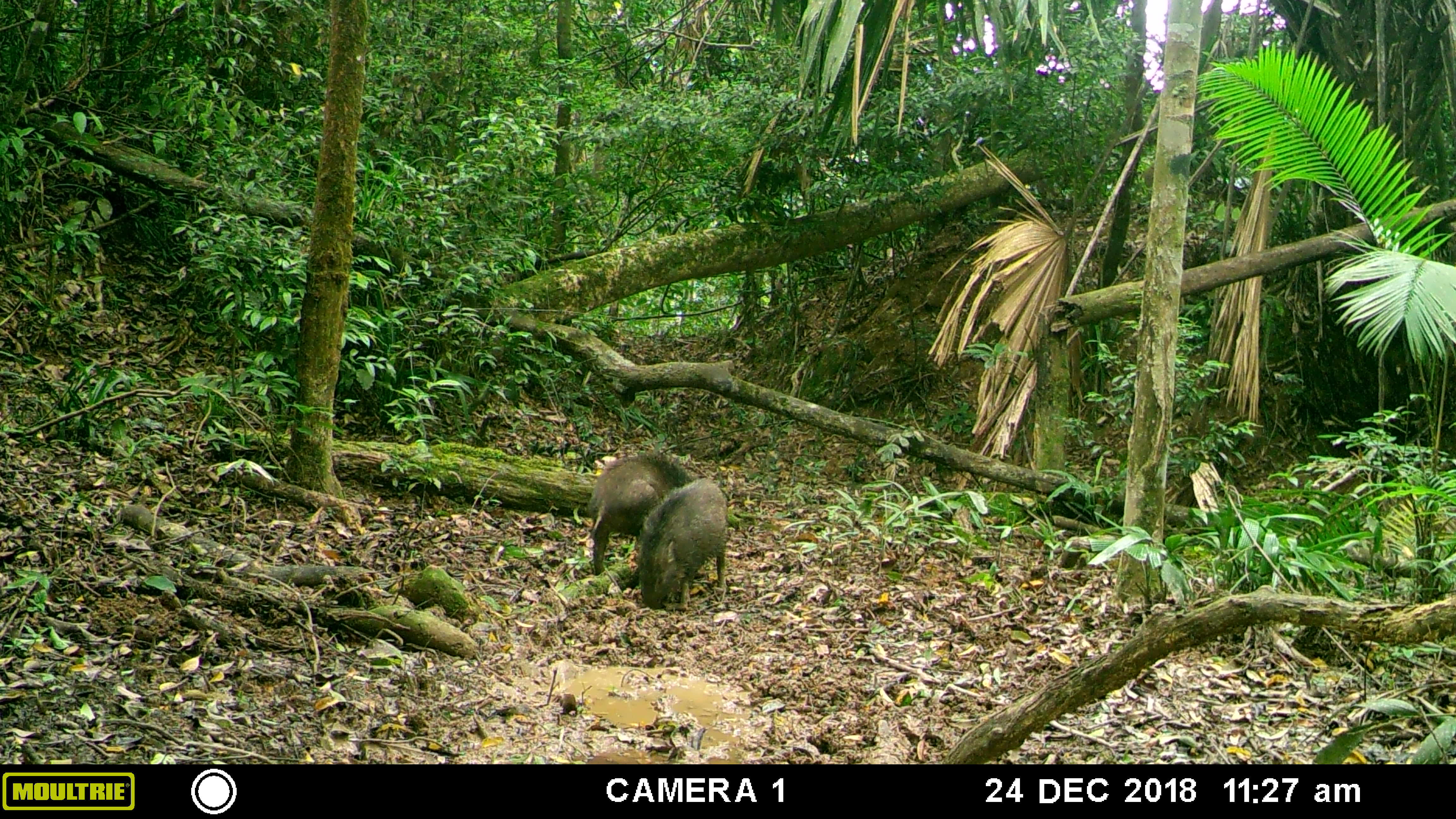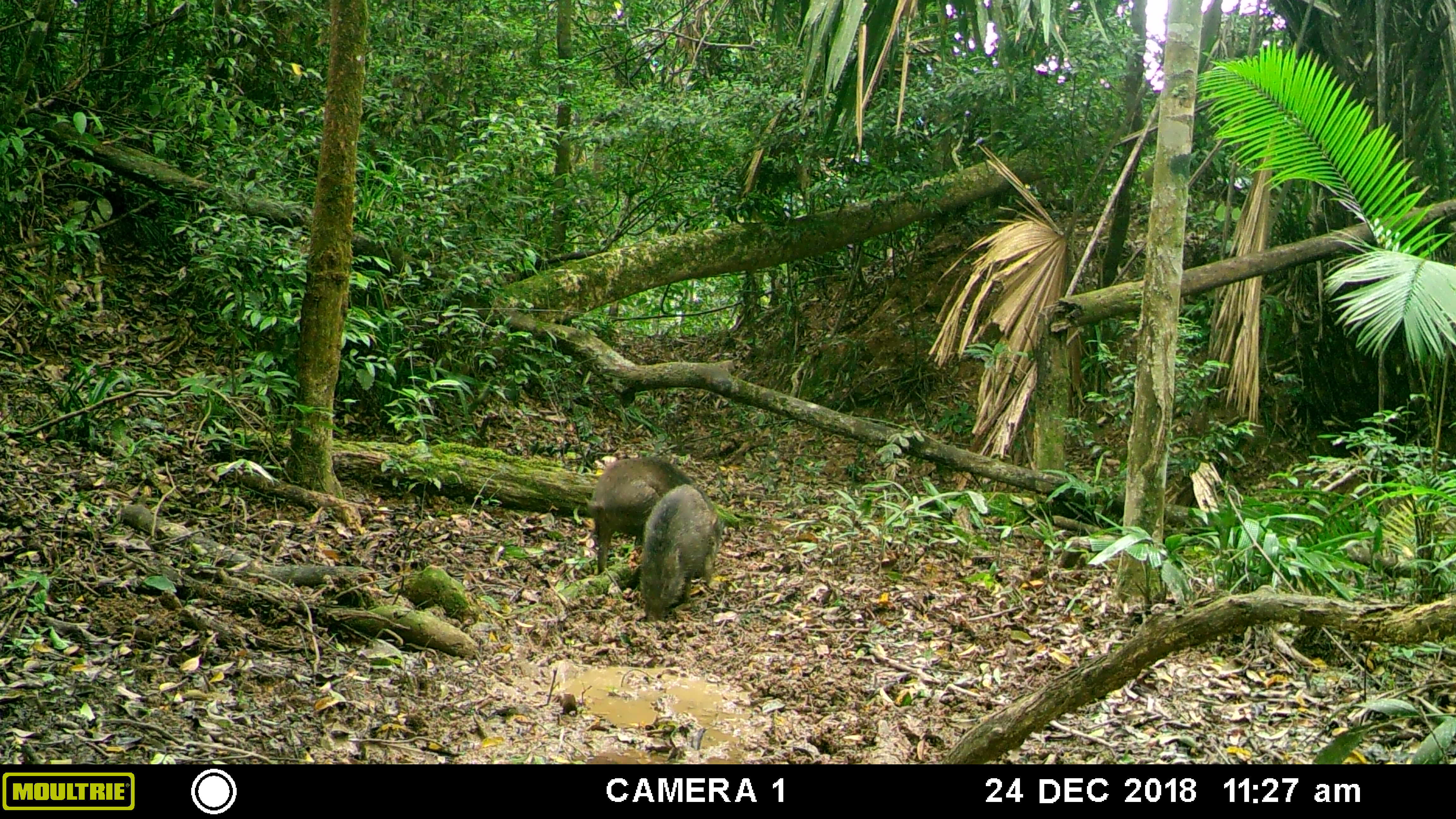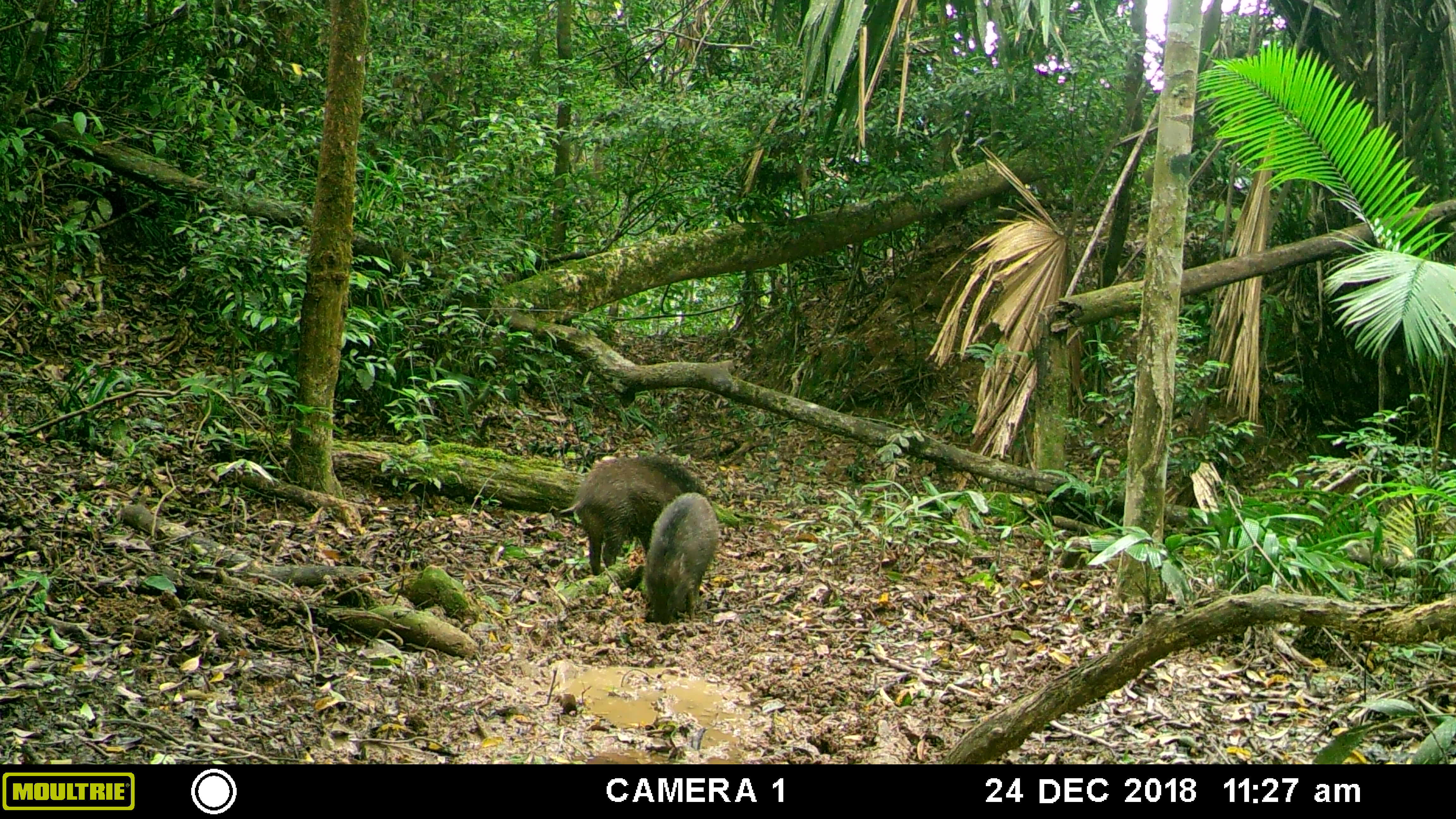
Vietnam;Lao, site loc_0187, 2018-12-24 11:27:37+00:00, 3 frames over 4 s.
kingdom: Animalia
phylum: Chordata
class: Mammalia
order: Artiodactyla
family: Suidae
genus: Sus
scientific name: Sus scrofa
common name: eurasian wild pig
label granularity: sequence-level